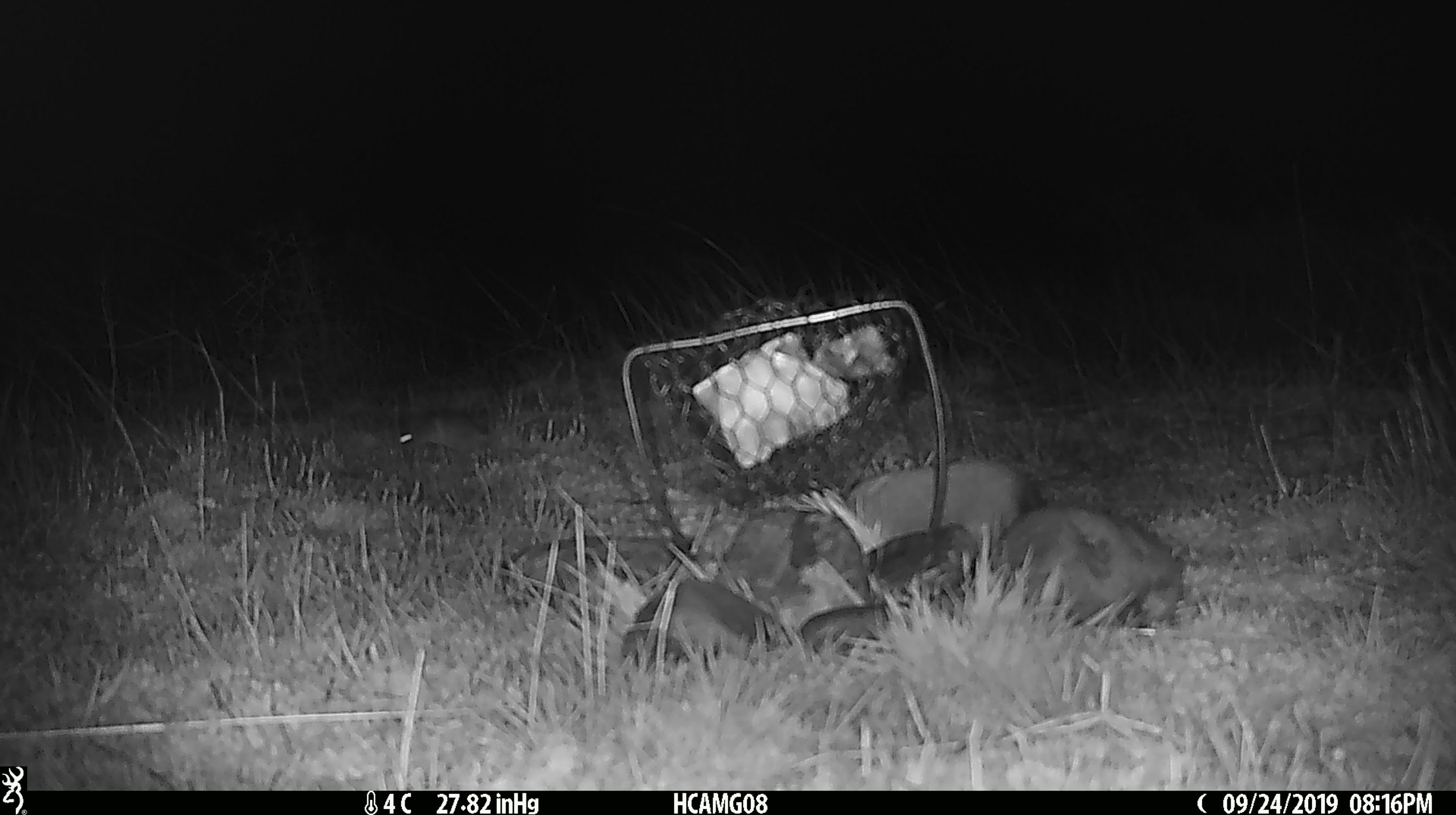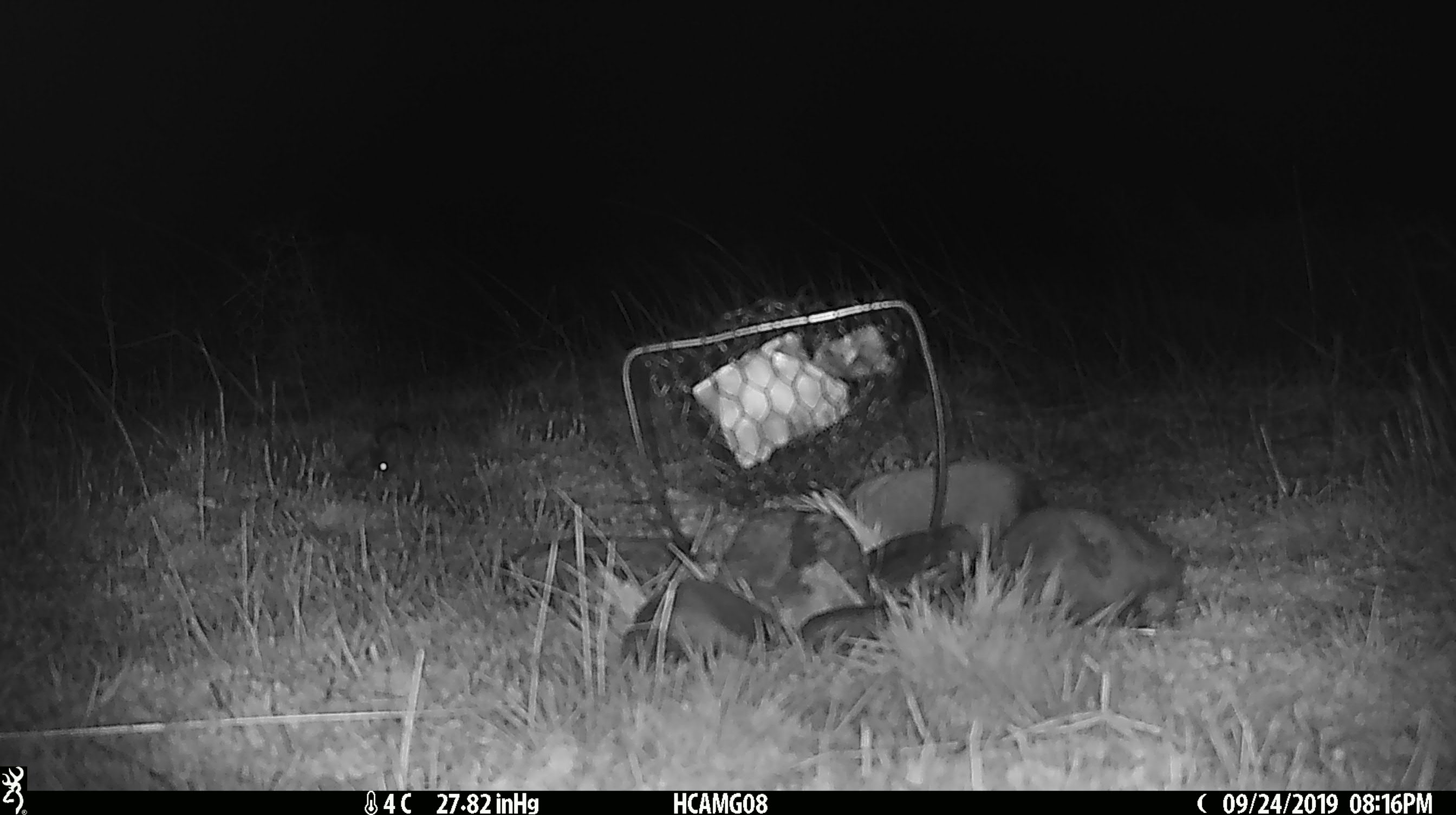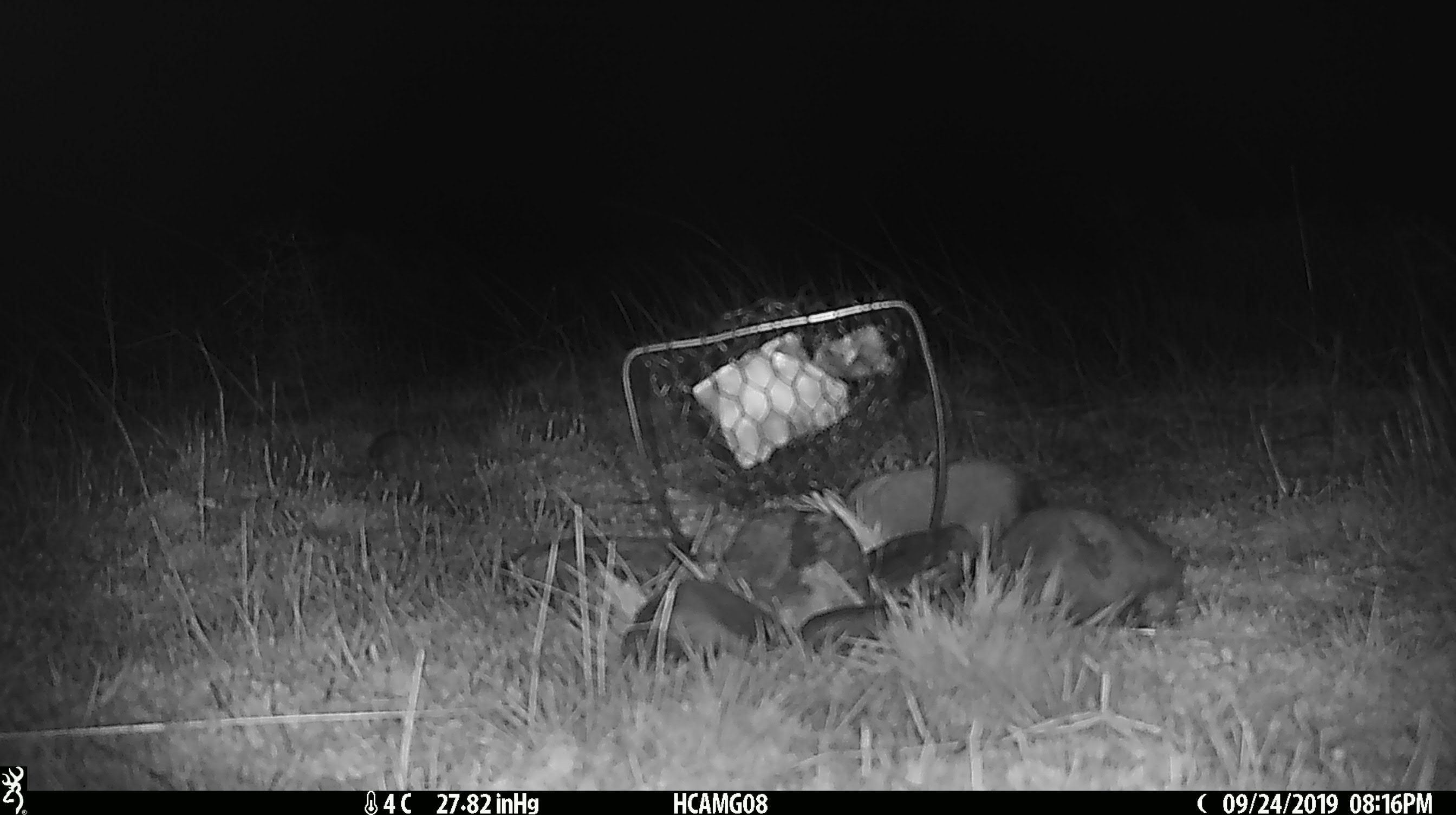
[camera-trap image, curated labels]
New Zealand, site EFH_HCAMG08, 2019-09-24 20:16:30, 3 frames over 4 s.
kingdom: Animalia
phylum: Chordata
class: Mammalia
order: Rodentia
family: Muridae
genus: Mus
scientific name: Mus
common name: mouse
Mouse (Mus).